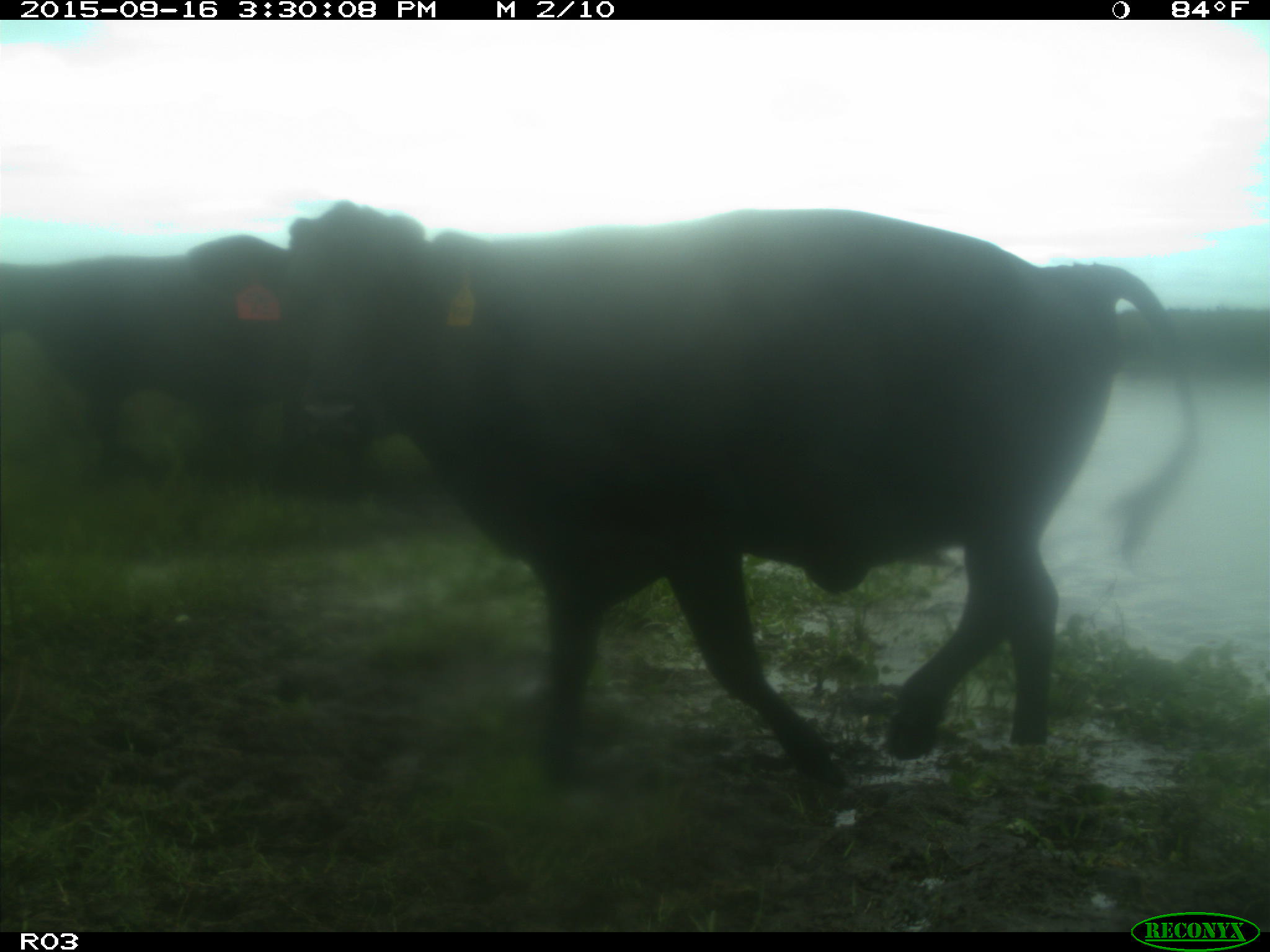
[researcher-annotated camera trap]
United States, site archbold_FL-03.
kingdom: Animalia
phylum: Chordata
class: Mammalia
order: Artiodactyla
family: Bovidae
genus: Bos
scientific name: Bos taurus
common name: domestic cow